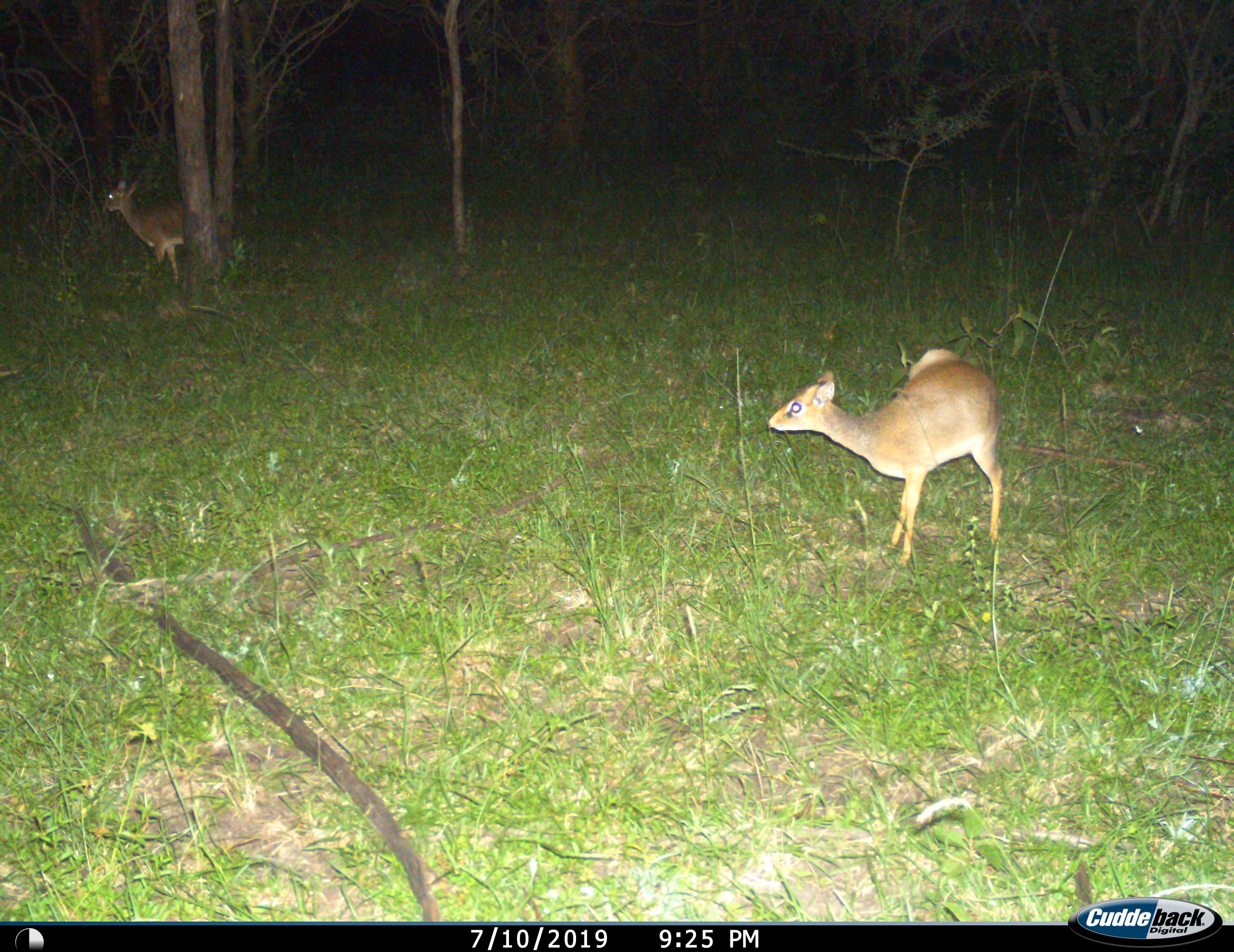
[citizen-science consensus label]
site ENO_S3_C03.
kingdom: Animalia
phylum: Chordata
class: Mammalia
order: Artiodactyla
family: Bovidae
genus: Madoqua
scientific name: Madoqua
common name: dik-dik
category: dikdik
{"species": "dikdik (dik-dik) (Madoqua)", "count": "2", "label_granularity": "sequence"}